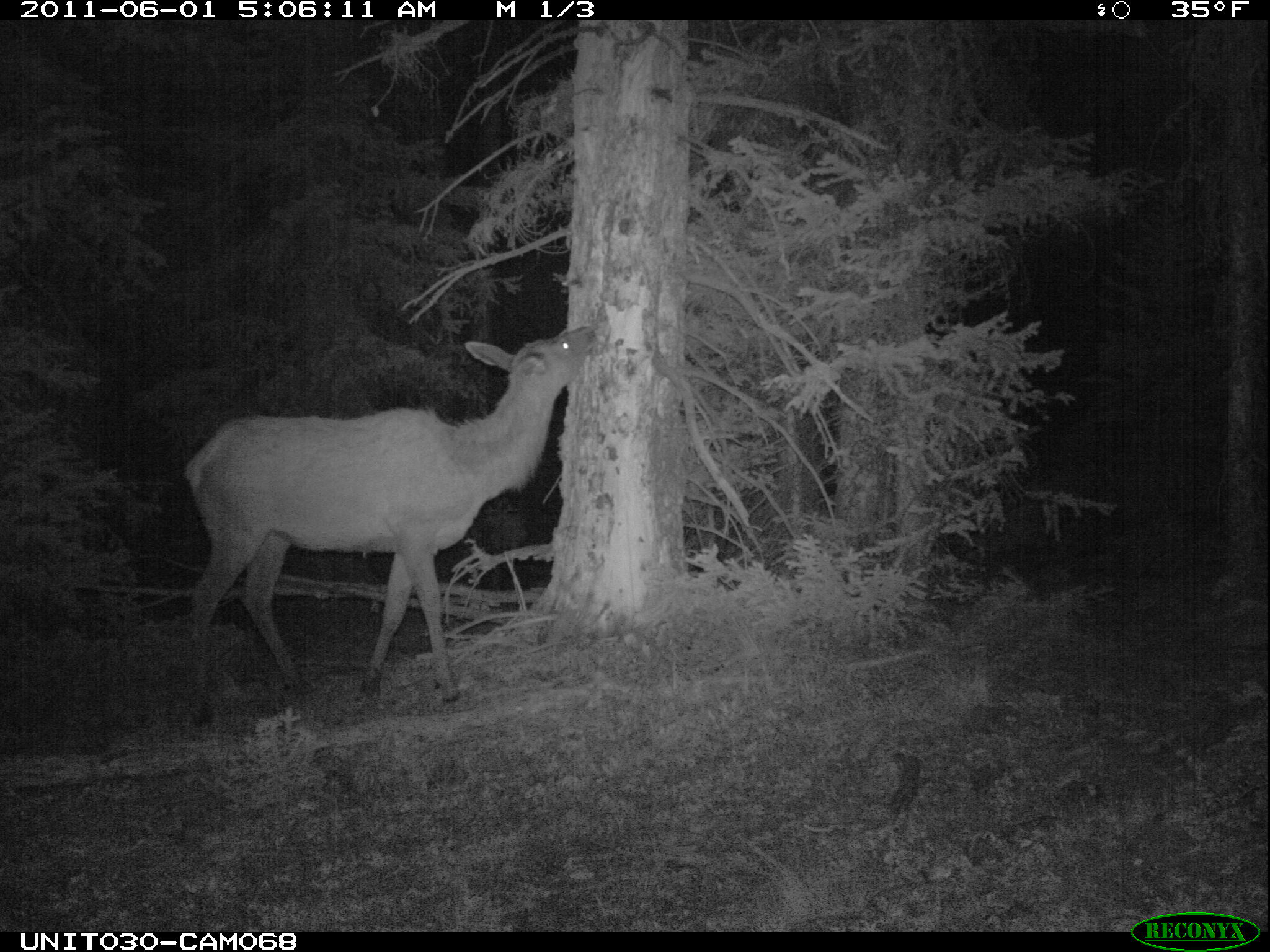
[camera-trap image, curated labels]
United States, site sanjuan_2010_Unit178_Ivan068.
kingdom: Animalia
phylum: Chordata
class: Mammalia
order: Artiodactyla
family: Cervidae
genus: Cervus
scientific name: Cervus elaphus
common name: red deer